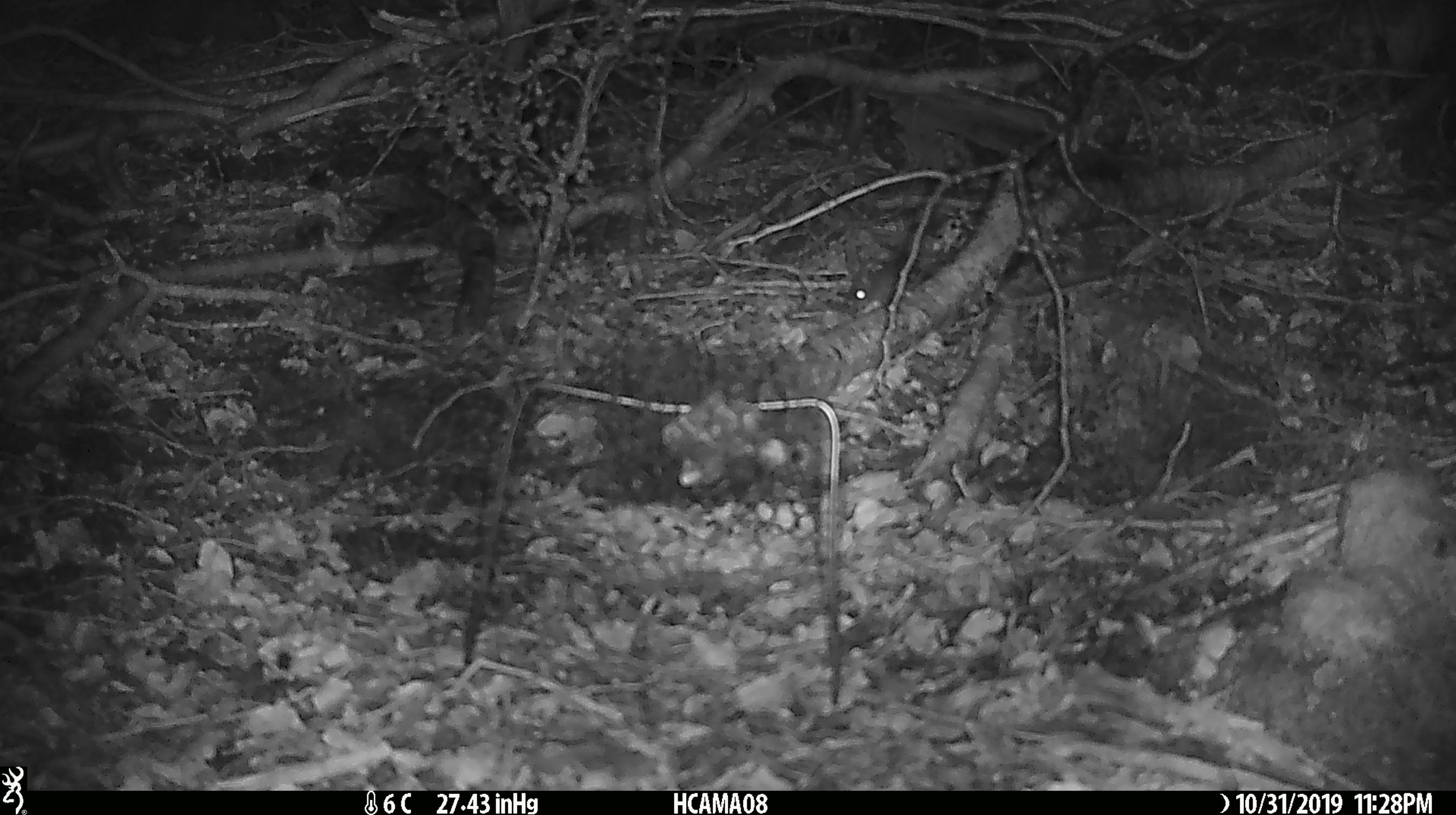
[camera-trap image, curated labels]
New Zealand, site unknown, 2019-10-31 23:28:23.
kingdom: Animalia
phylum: Chordata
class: Mammalia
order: Rodentia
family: Muridae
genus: Mus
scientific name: Mus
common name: mouse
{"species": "mouse (Mus)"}